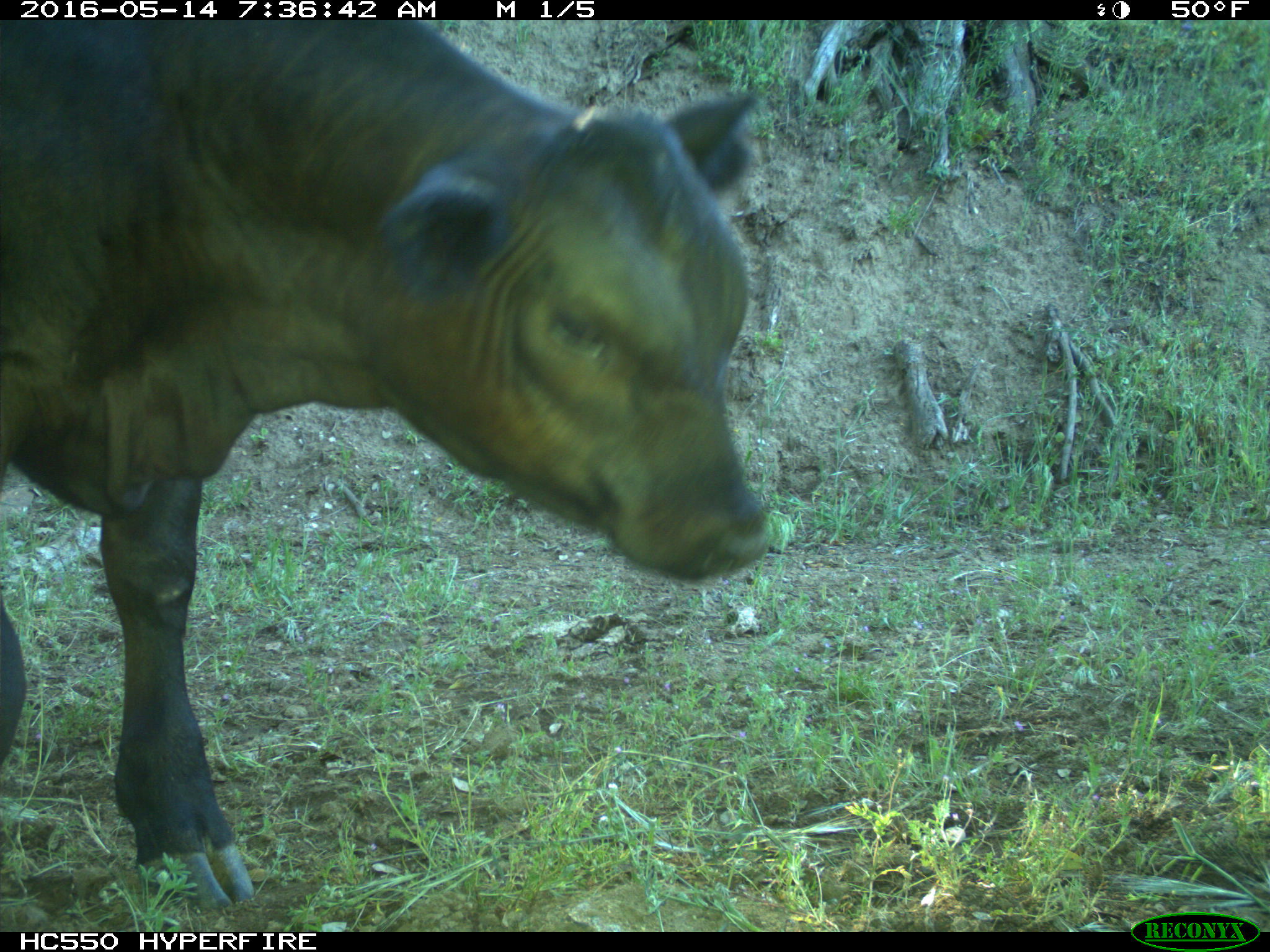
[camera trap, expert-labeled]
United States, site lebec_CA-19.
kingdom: Animalia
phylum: Chordata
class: Mammalia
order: Artiodactyla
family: Bovidae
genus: Bos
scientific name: Bos taurus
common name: domestic cow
Bos taurus (domestic cow).